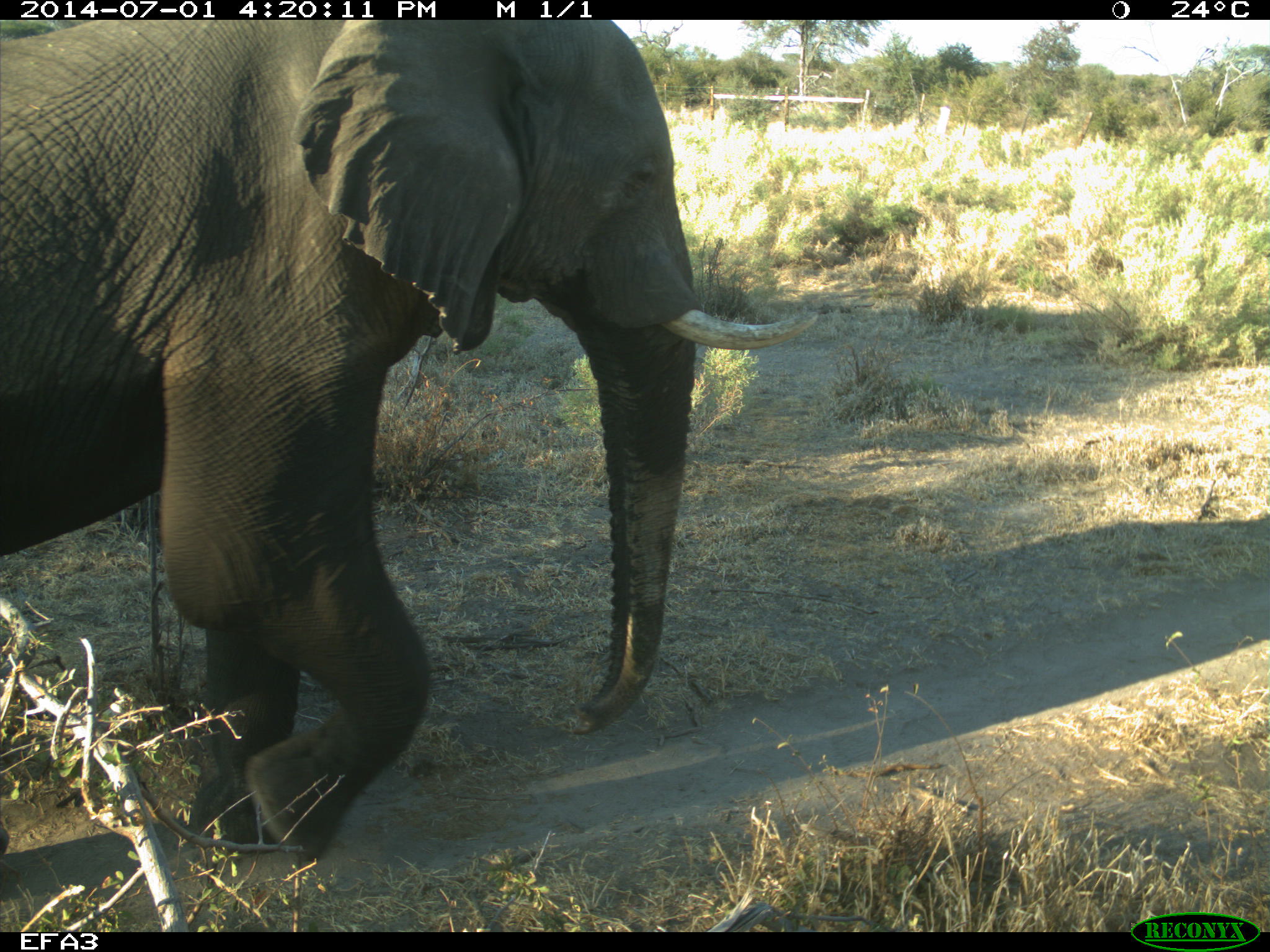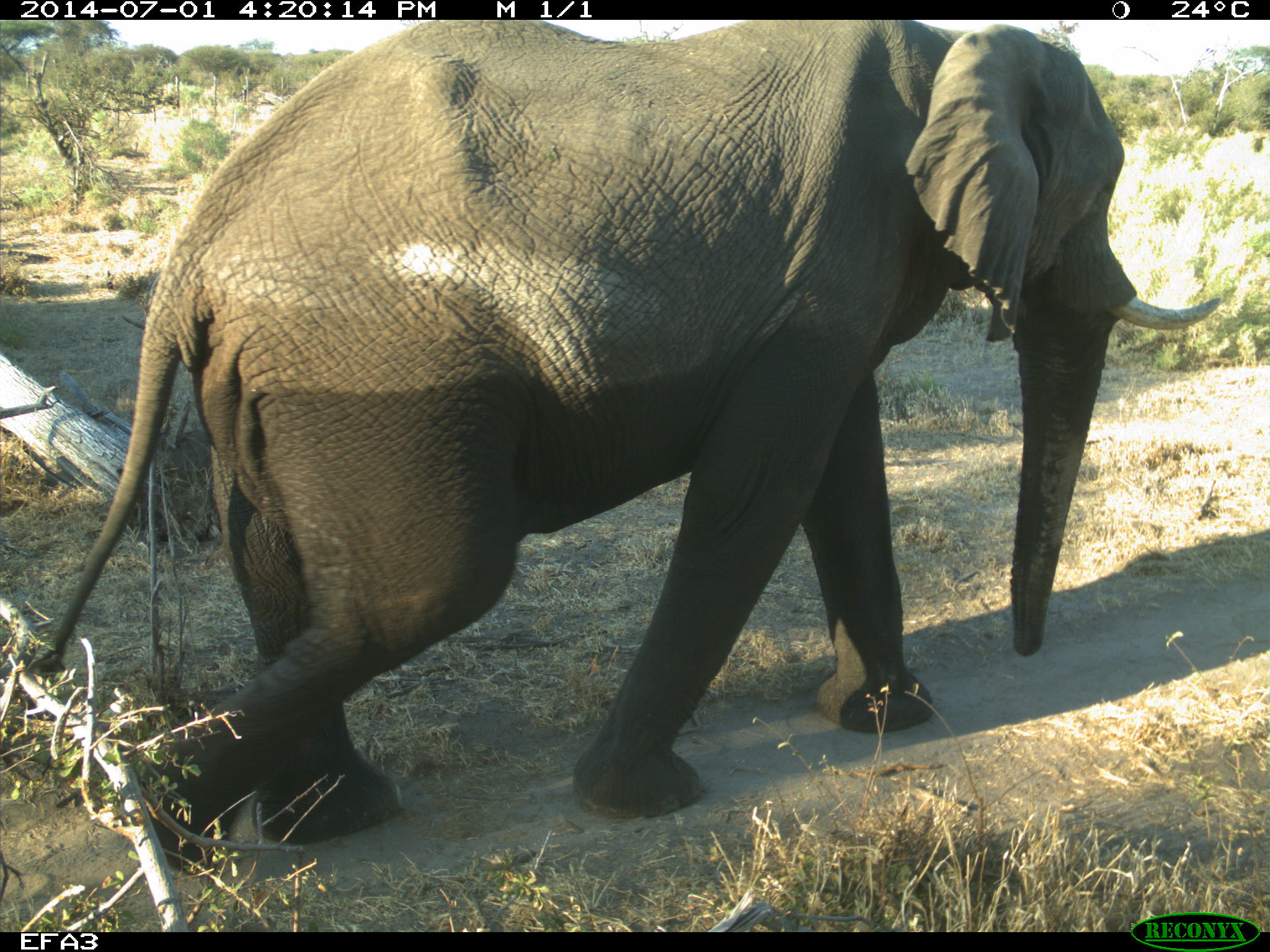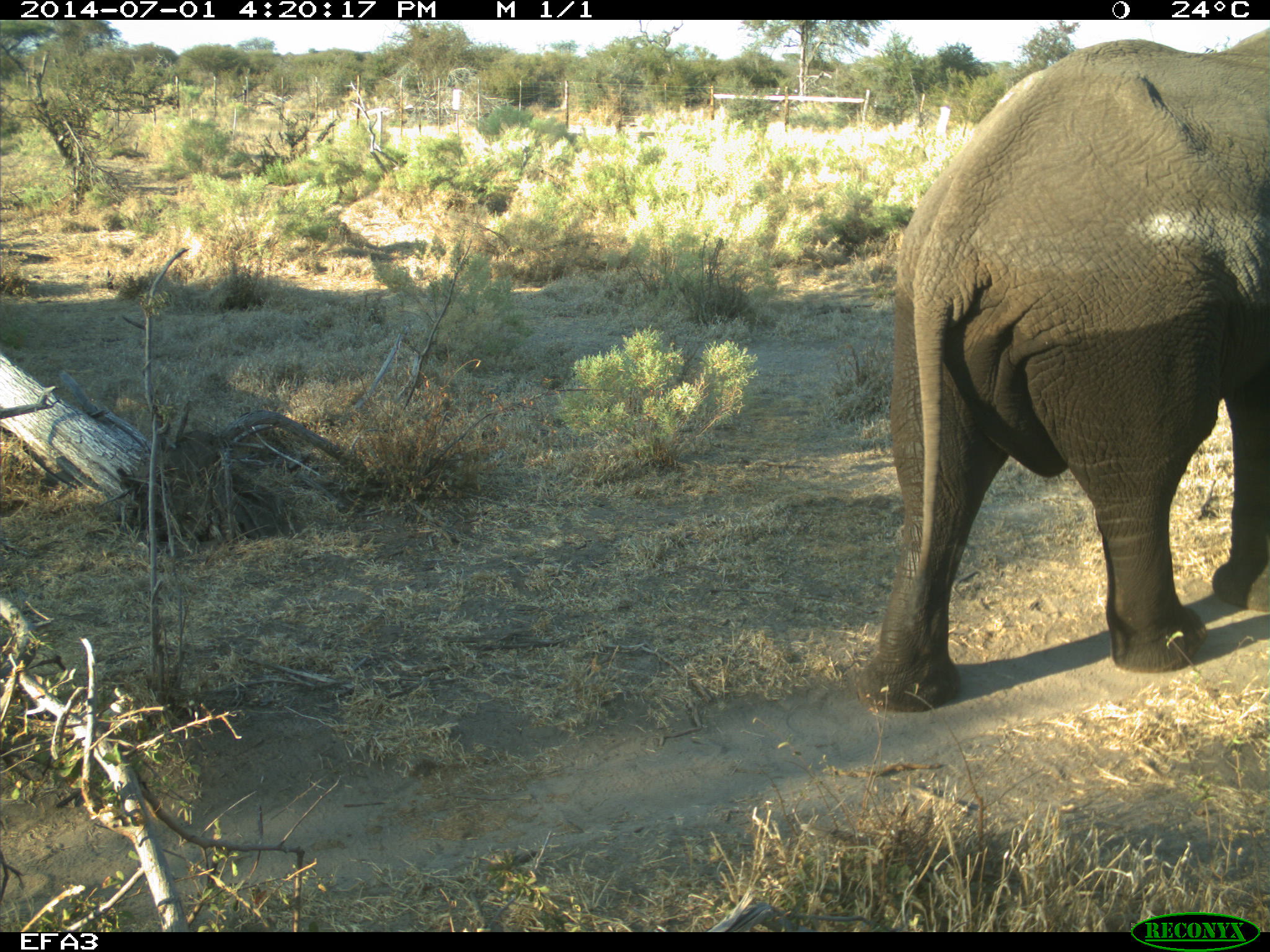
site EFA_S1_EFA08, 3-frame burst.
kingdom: Animalia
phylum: Chordata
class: Mammalia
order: Proboscidea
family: Elephantidae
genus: Loxodonta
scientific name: Loxodonta africana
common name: african bush elephant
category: elephant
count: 1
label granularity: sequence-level